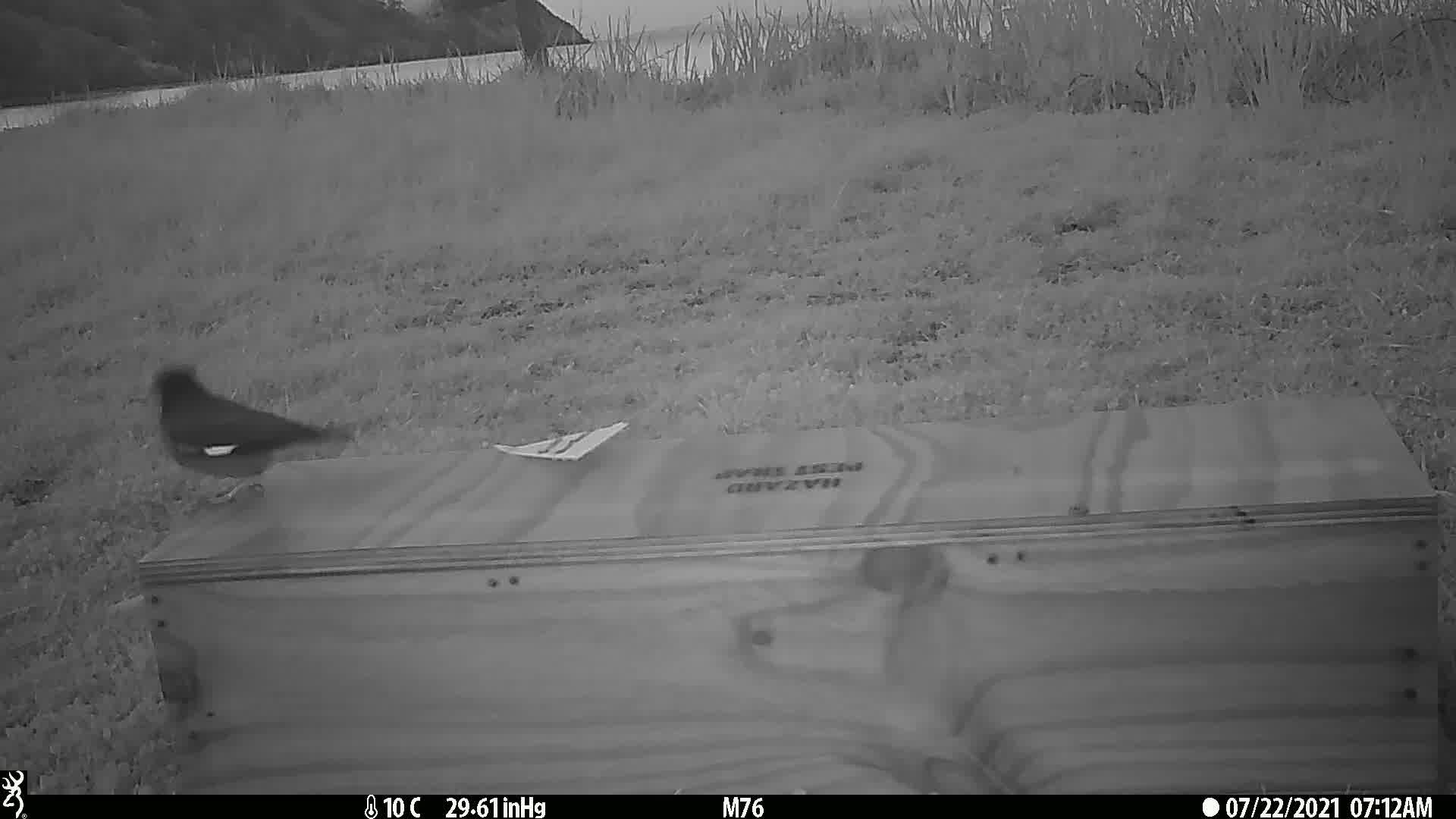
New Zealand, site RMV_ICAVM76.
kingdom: Animalia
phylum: Chordata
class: Aves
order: Passeriformes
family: Sturnidae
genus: Acridotheres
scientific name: Acridotheres tristis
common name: common myna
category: myna